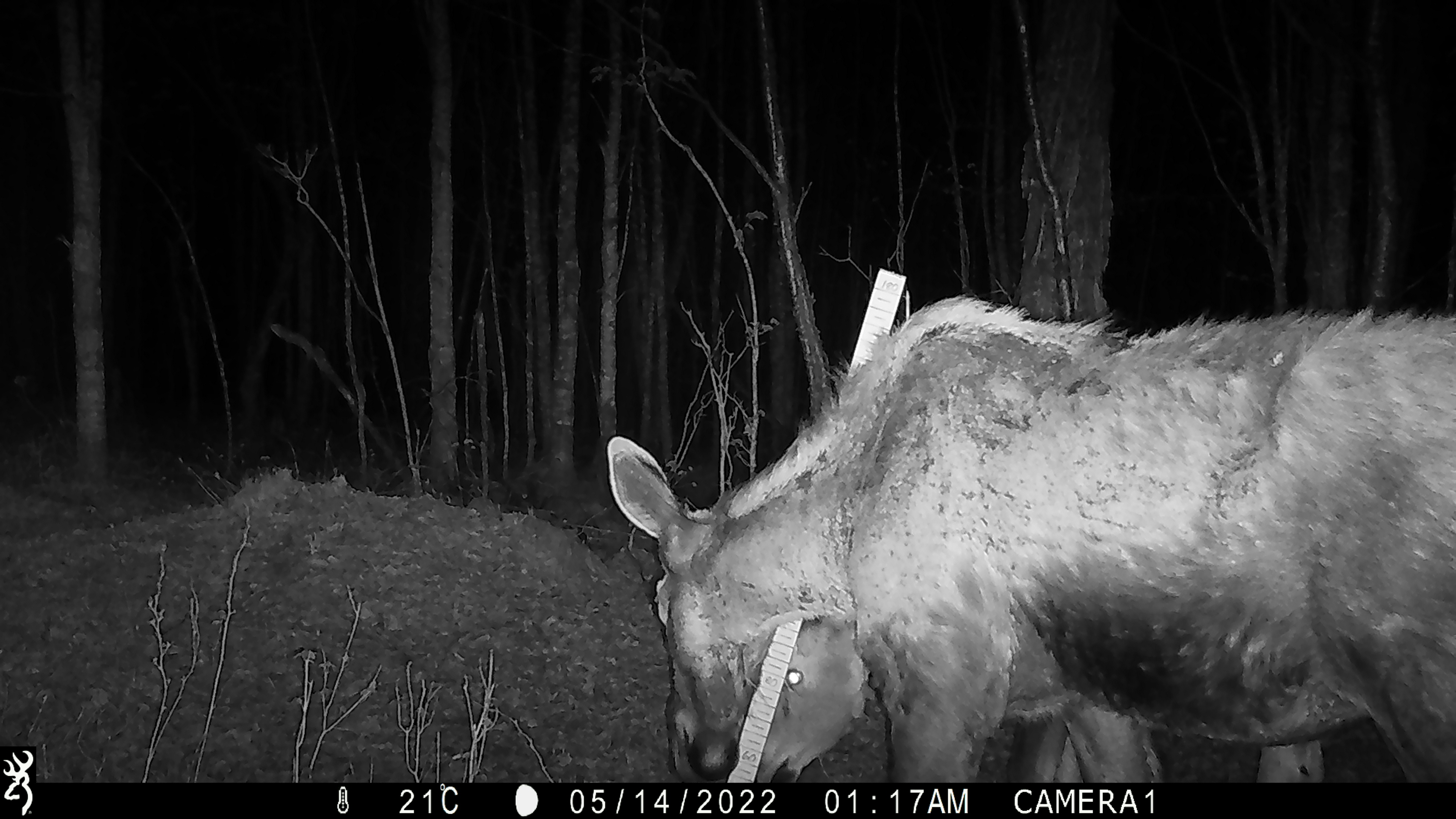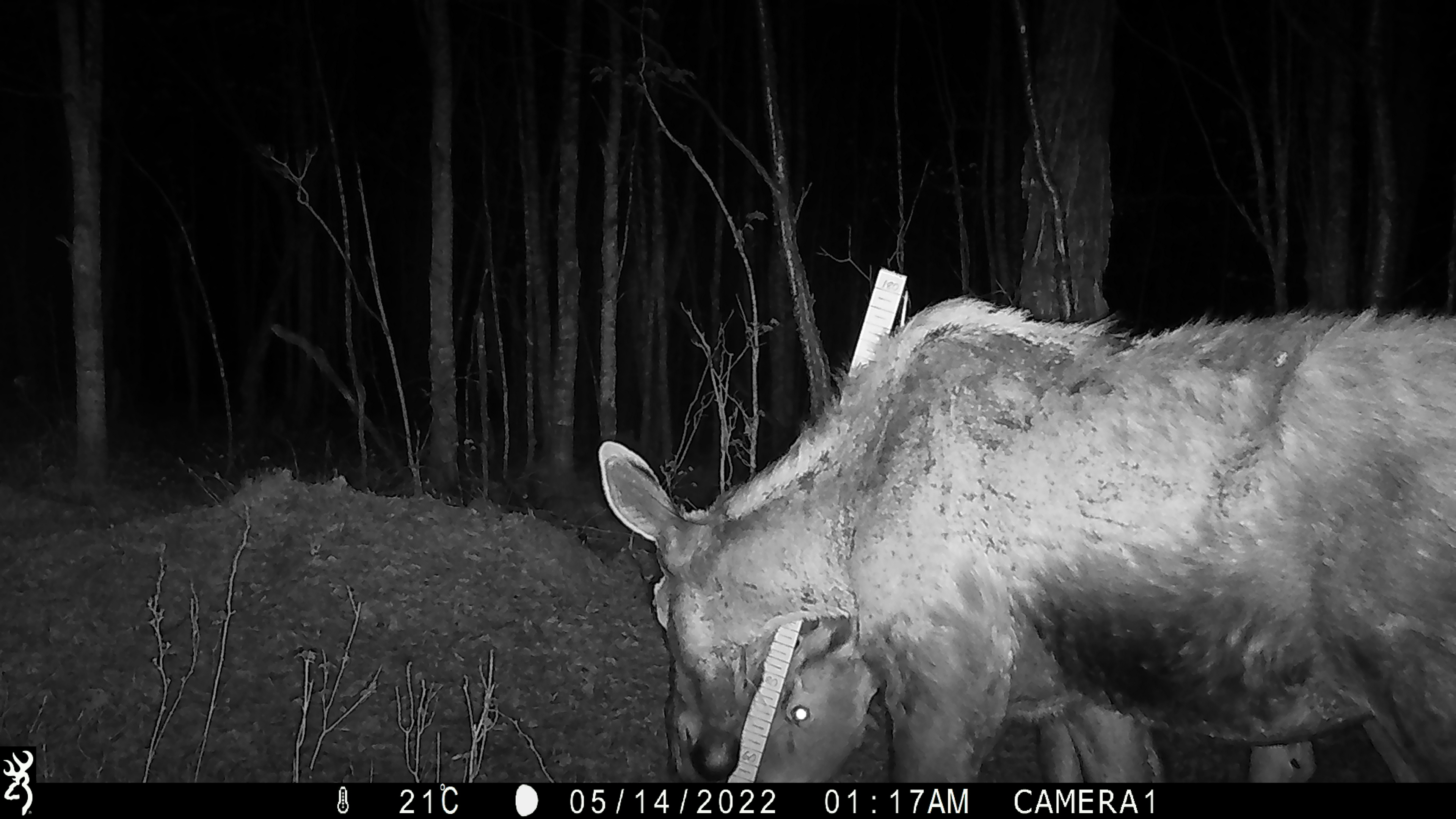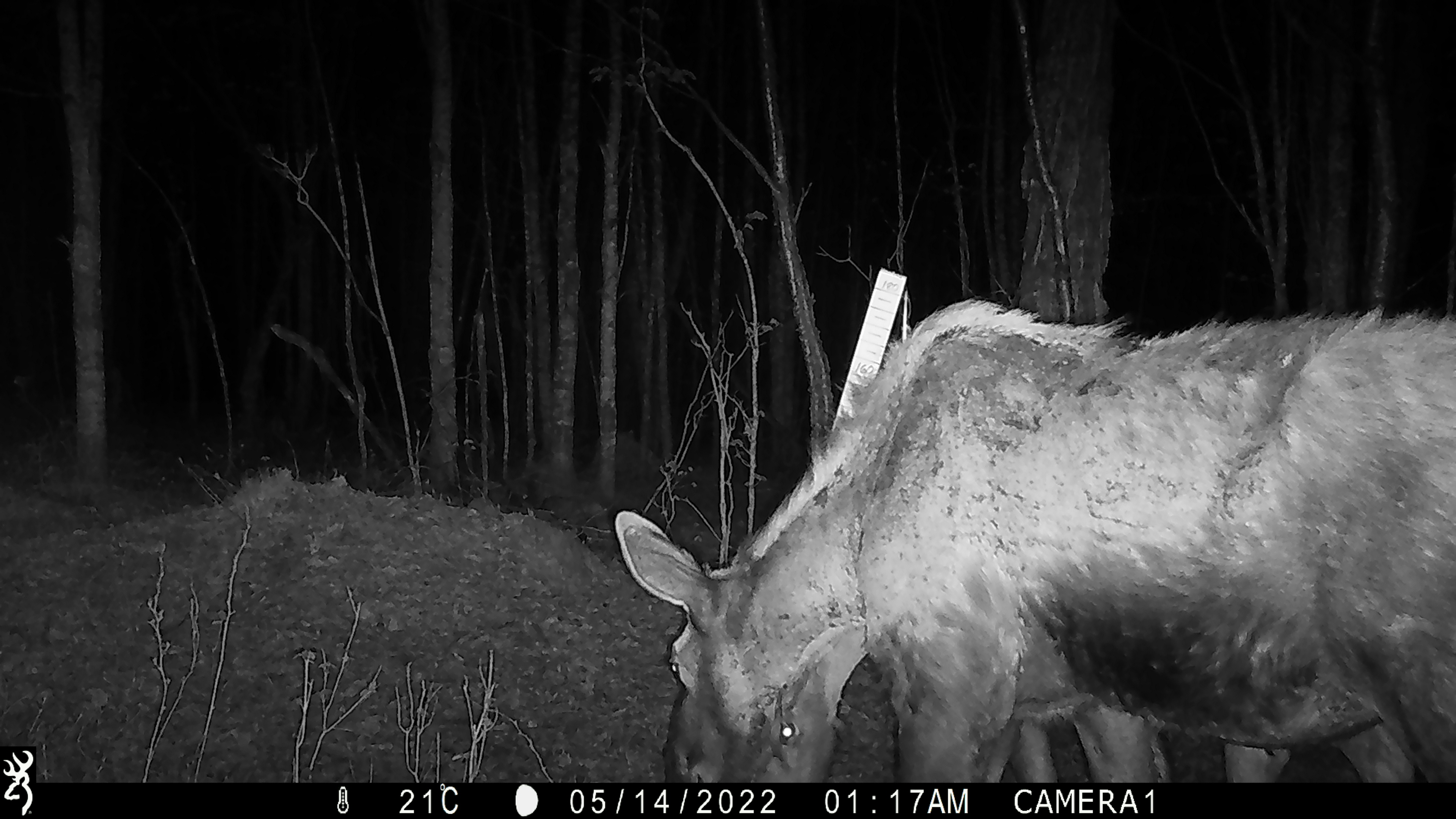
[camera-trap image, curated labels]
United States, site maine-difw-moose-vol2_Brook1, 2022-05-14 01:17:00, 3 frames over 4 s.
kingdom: Animalia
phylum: Chordata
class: Mammalia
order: Artiodactyla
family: Cervidae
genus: Alces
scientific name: Alces alces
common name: moose